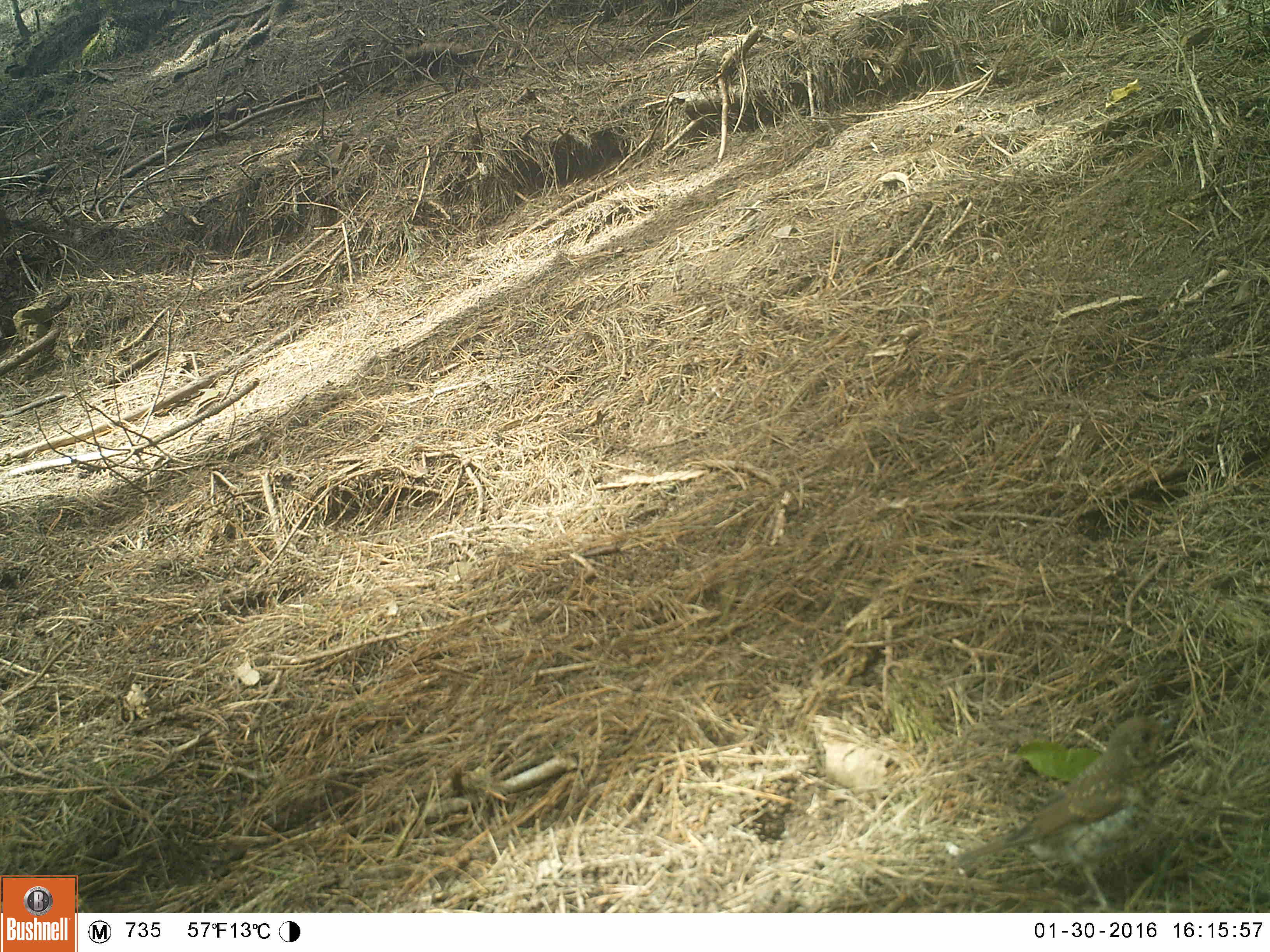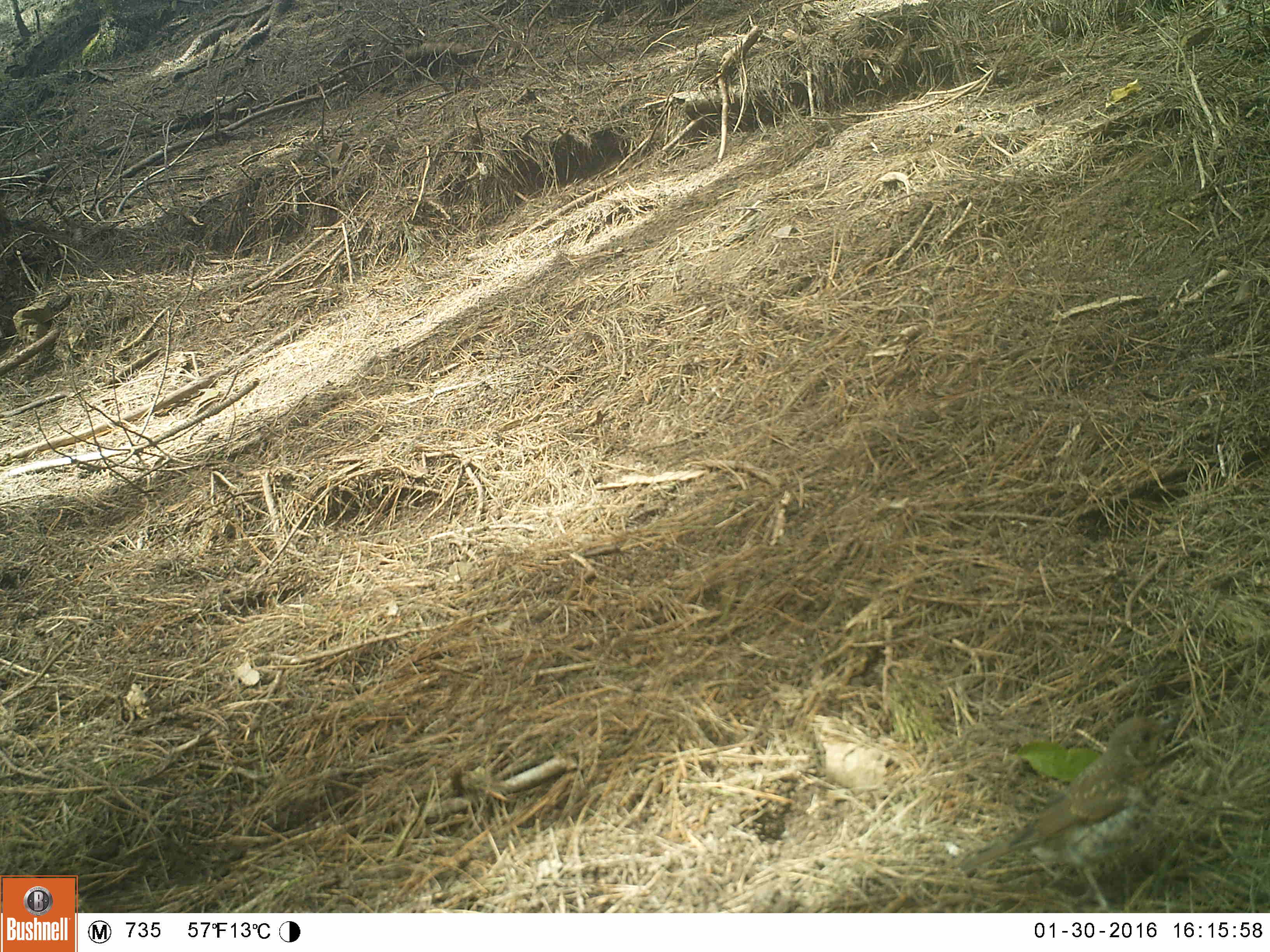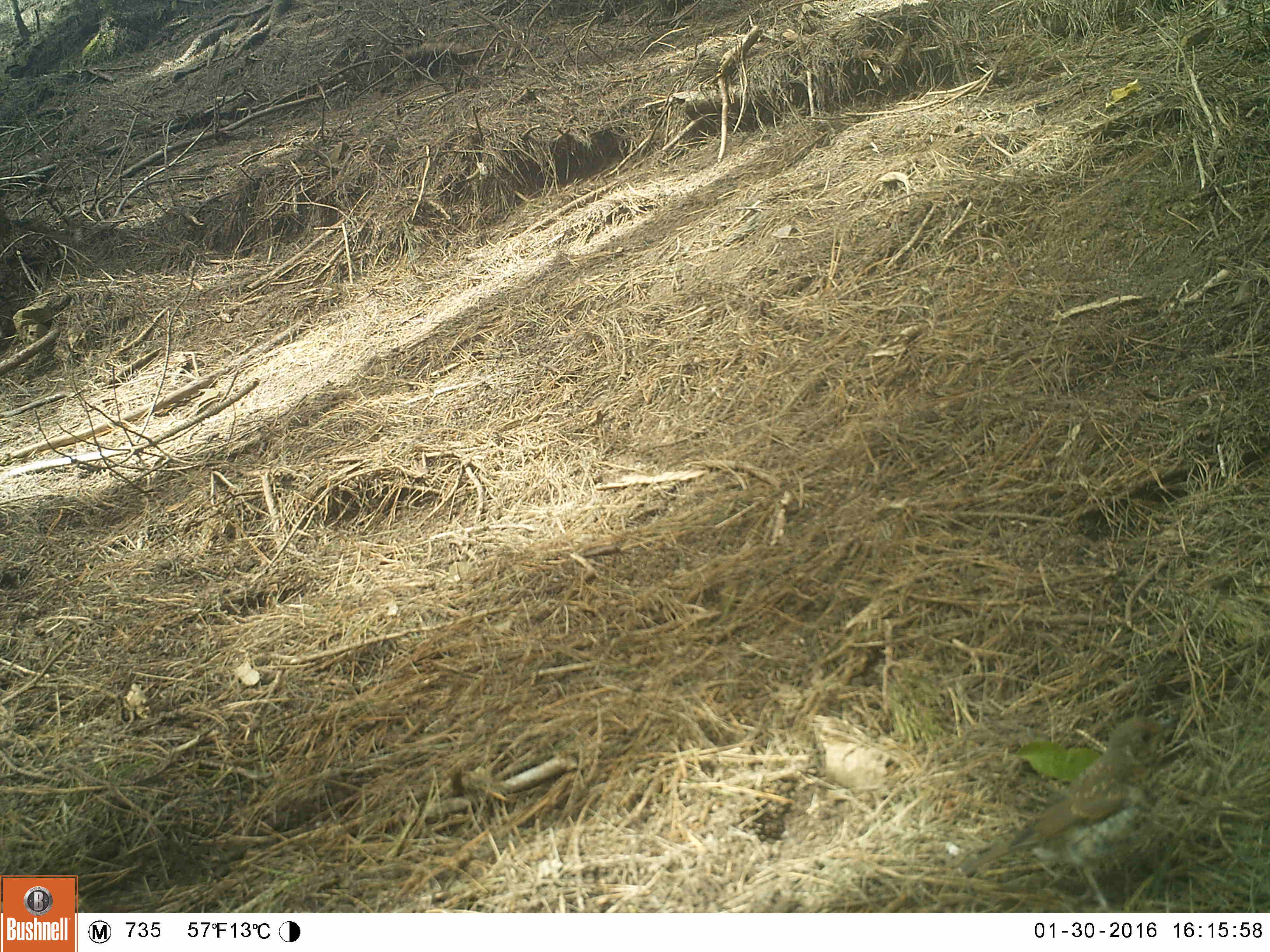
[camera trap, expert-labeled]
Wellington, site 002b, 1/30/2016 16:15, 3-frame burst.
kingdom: Animalia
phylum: Chordata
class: Aves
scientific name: Aves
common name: bird